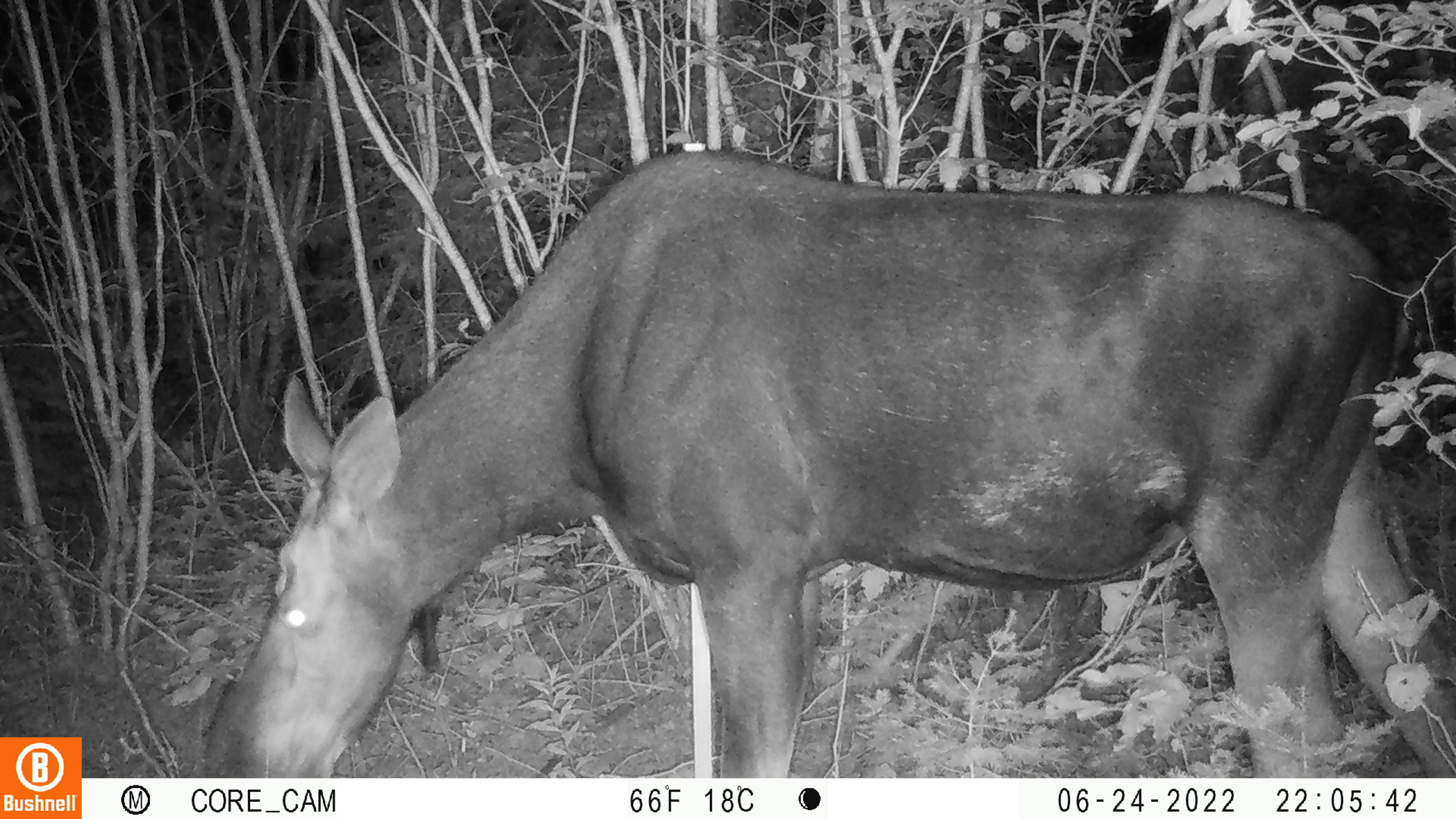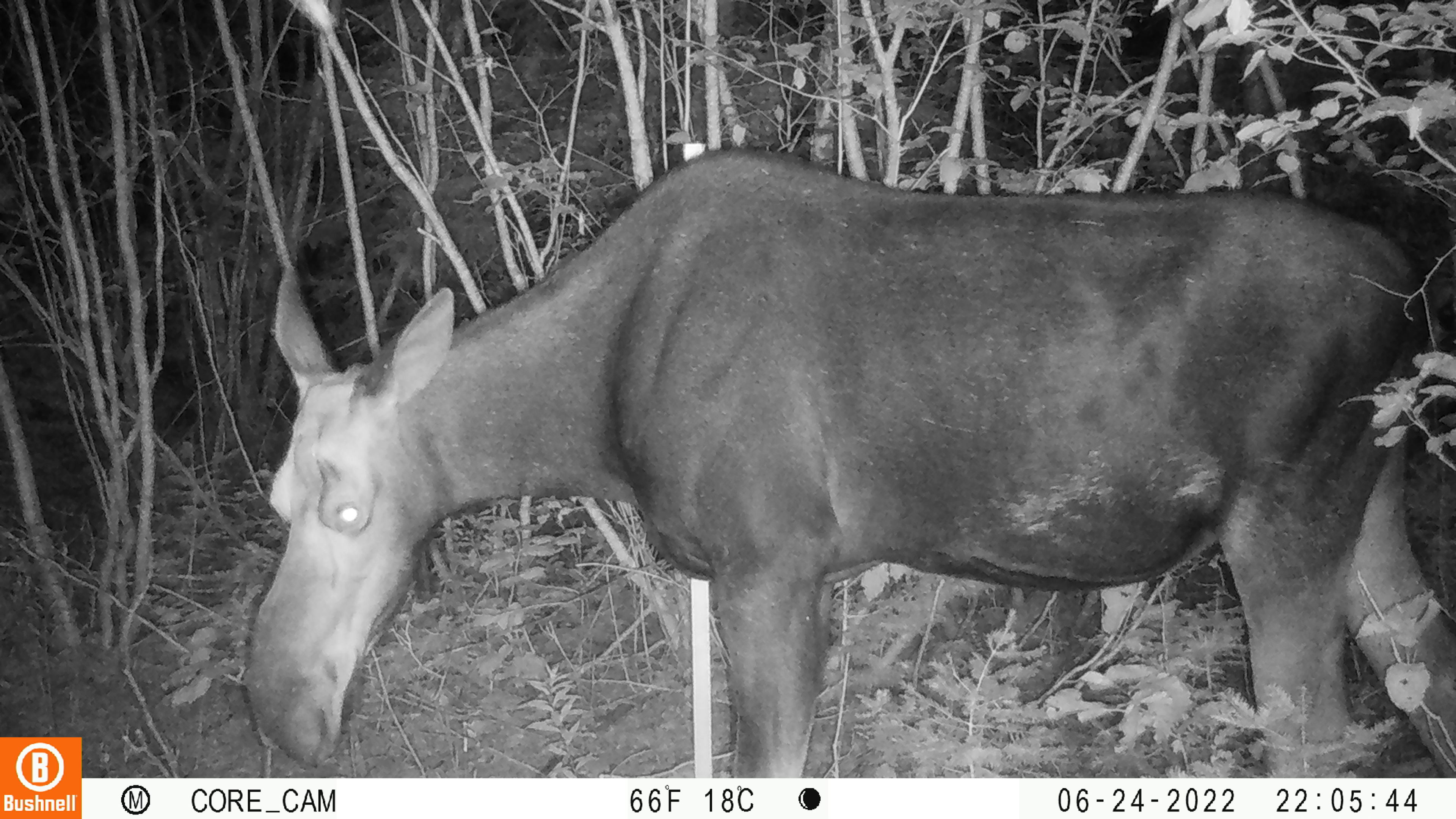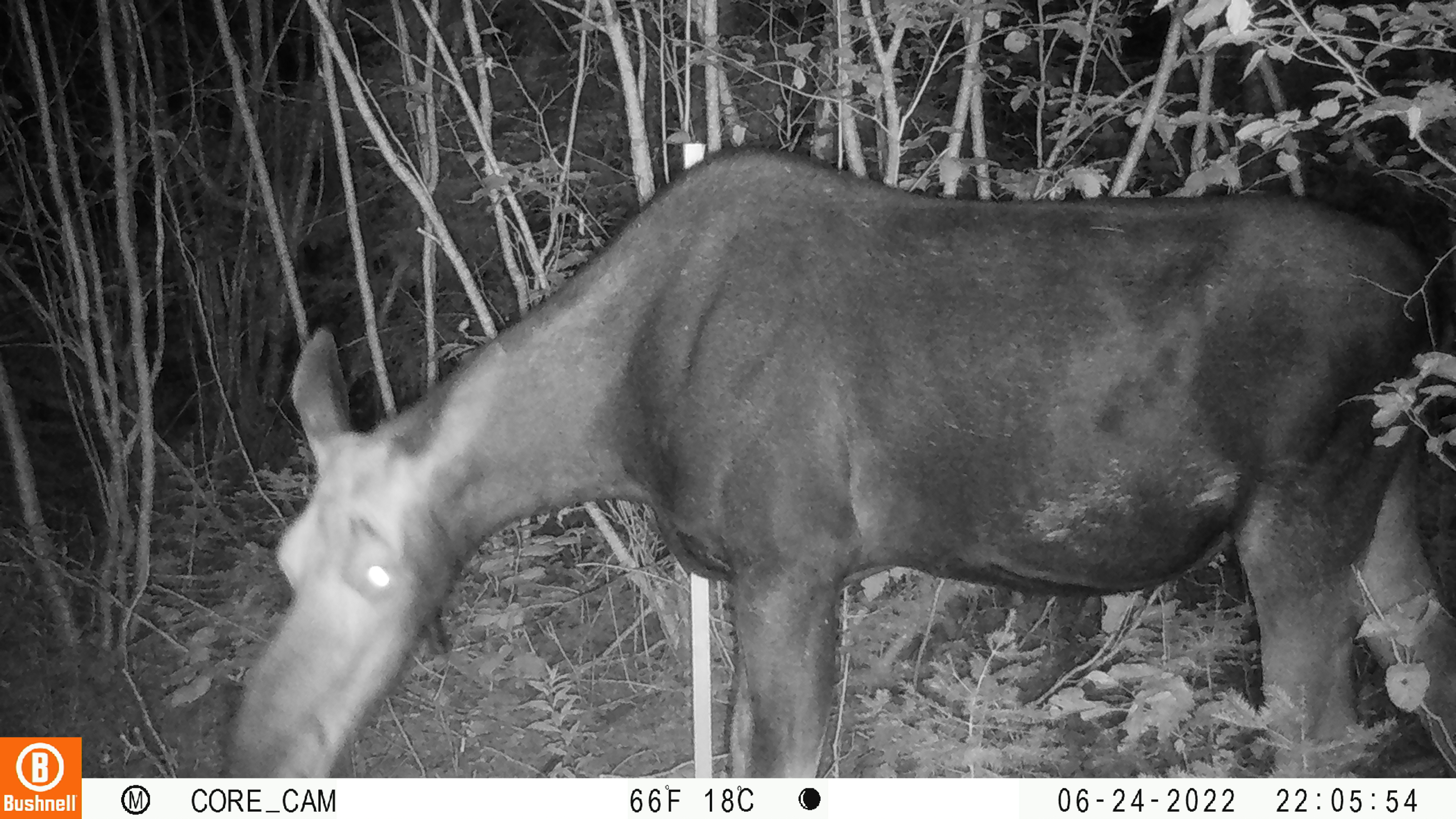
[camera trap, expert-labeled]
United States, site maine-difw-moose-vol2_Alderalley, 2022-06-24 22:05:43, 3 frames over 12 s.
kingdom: Animalia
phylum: Chordata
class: Mammalia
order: Artiodactyla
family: Cervidae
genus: Alces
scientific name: Alces alces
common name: moose